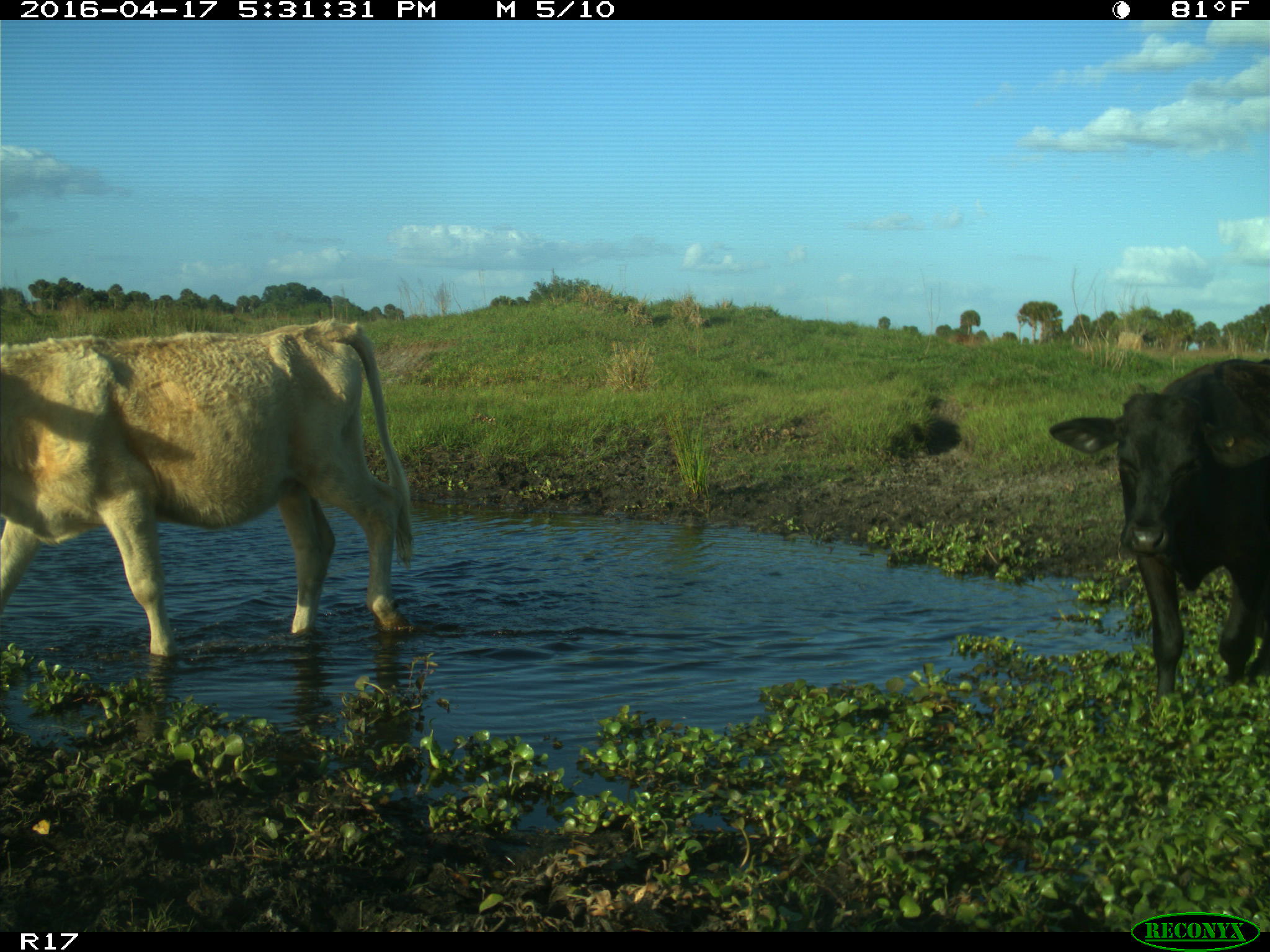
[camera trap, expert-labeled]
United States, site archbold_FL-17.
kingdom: Animalia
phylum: Chordata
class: Mammalia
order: Artiodactyla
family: Bovidae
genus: Bos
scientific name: Bos taurus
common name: domestic cow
Bos taurus (domestic cow).